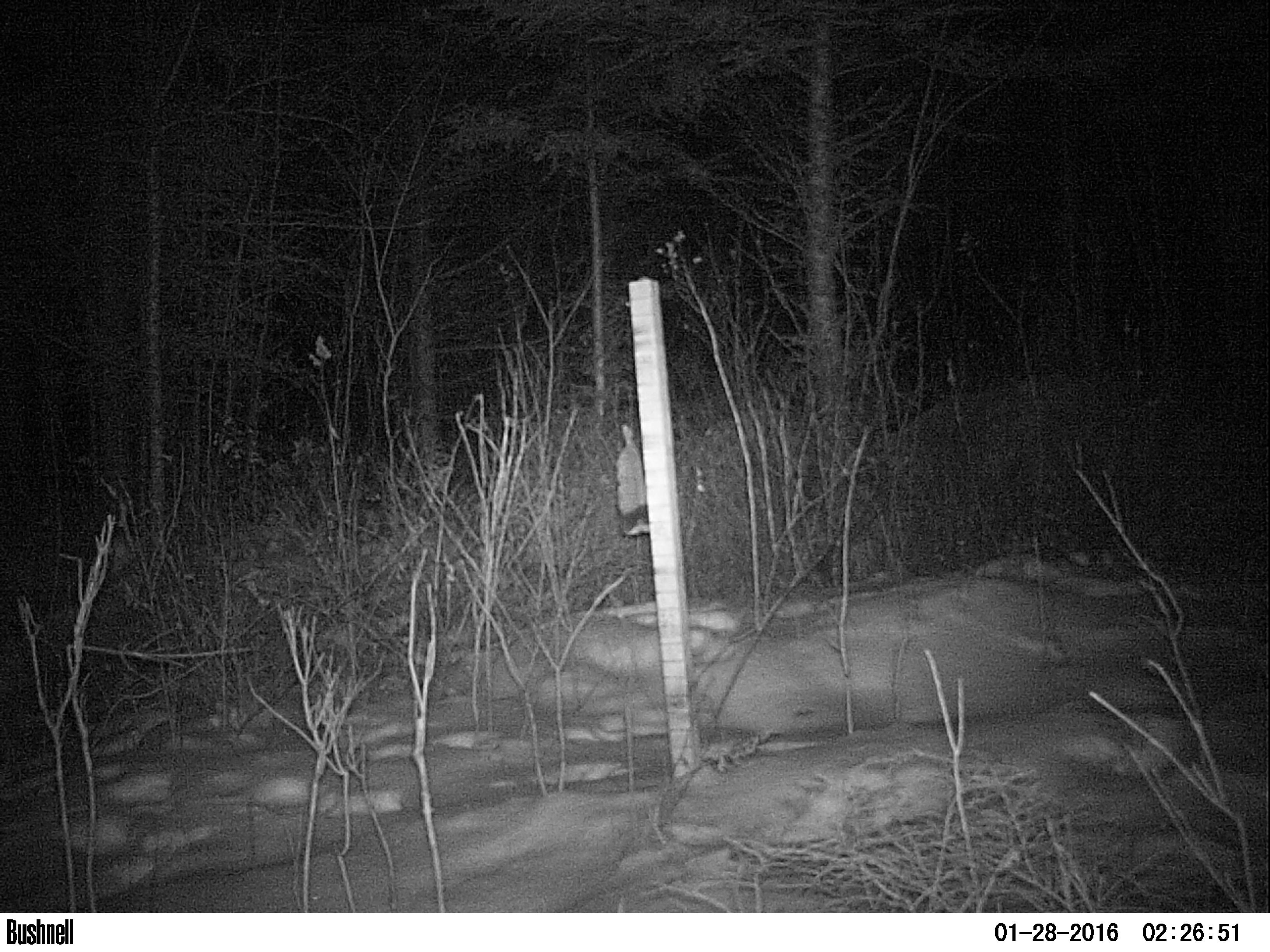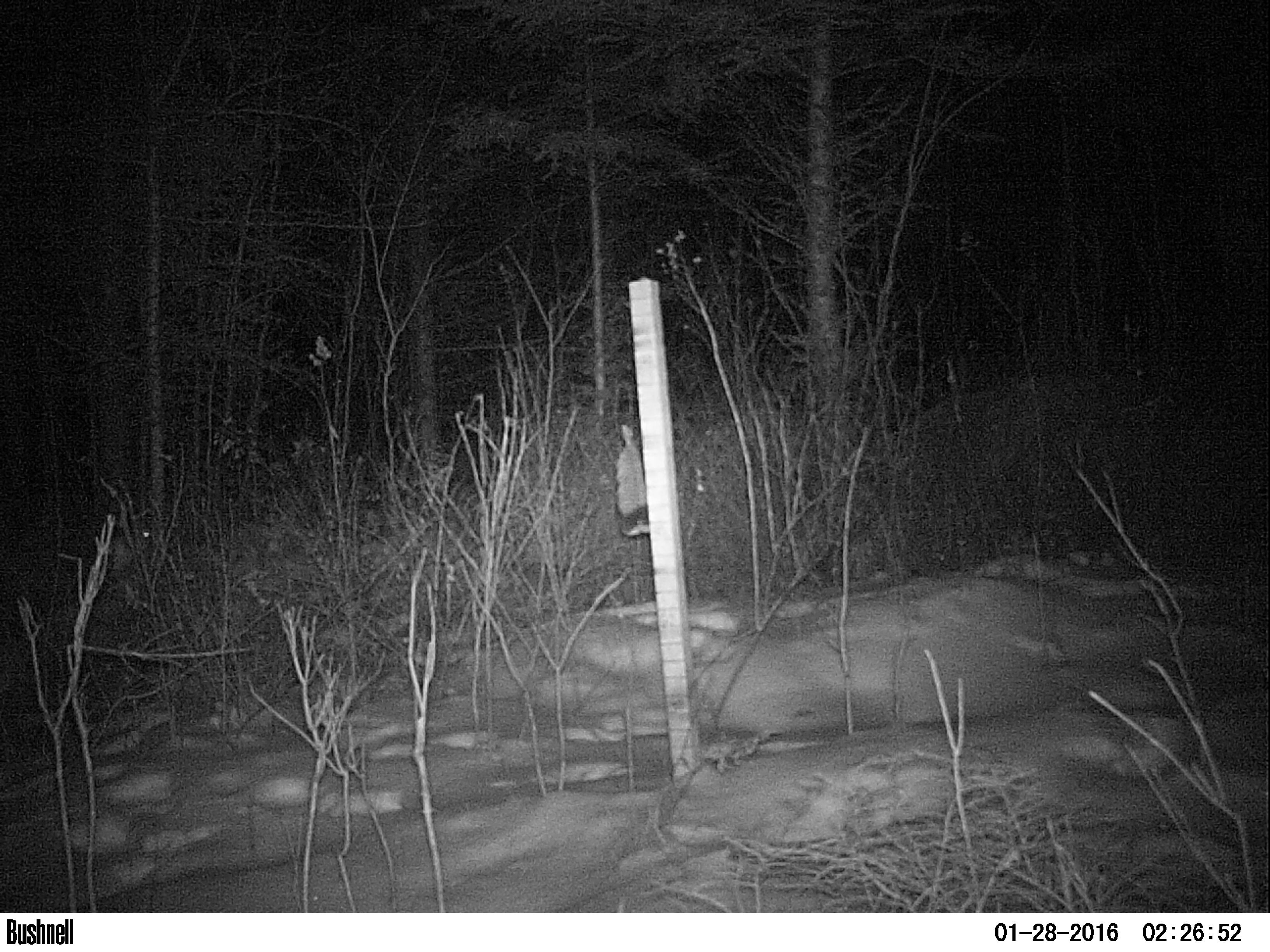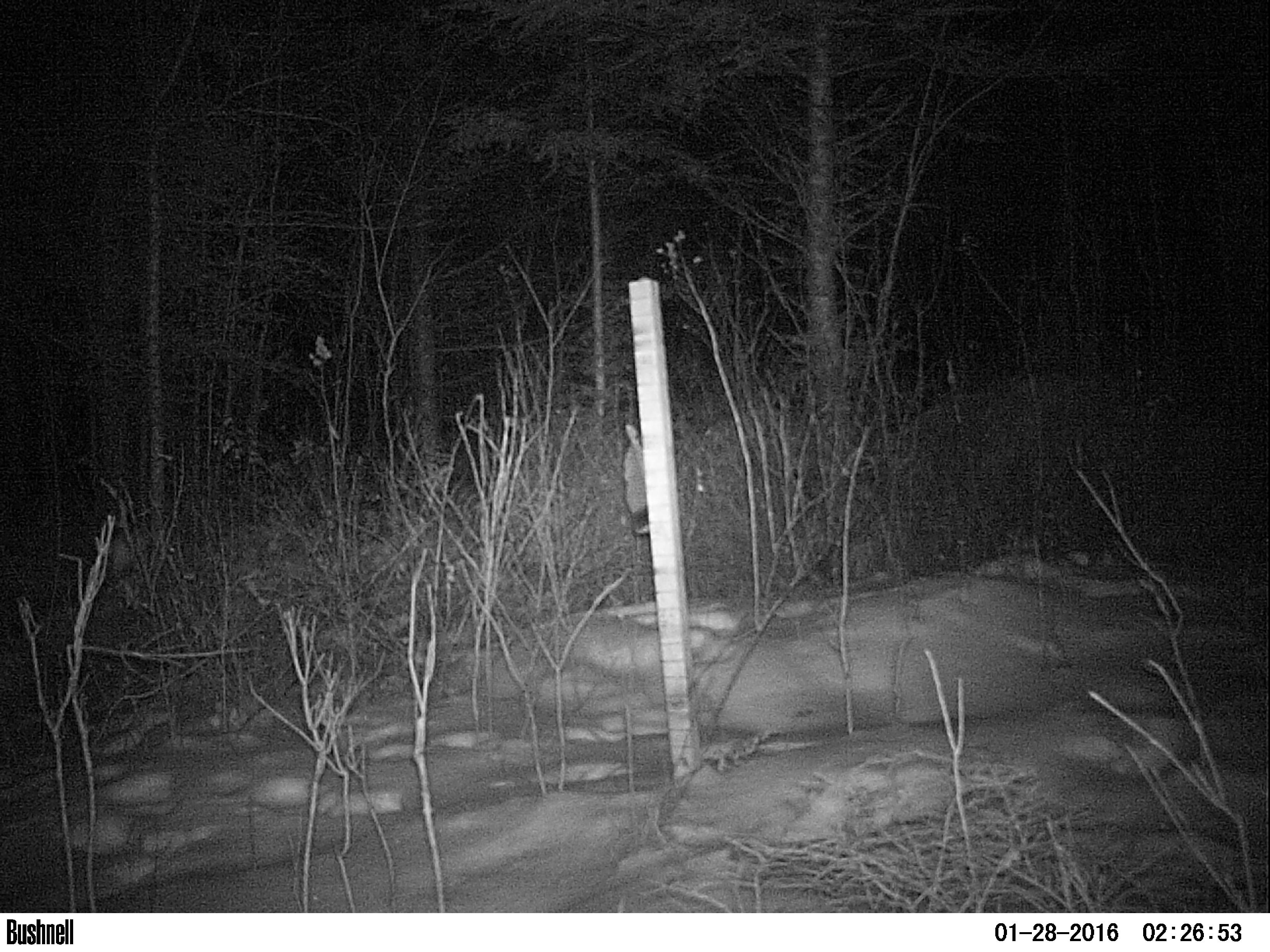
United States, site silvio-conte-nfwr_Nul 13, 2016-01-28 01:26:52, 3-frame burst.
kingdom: Animalia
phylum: Chordata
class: Mammalia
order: Lagomorpha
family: Leporidae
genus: Lepus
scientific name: Lepus americanus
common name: snowshoe hare